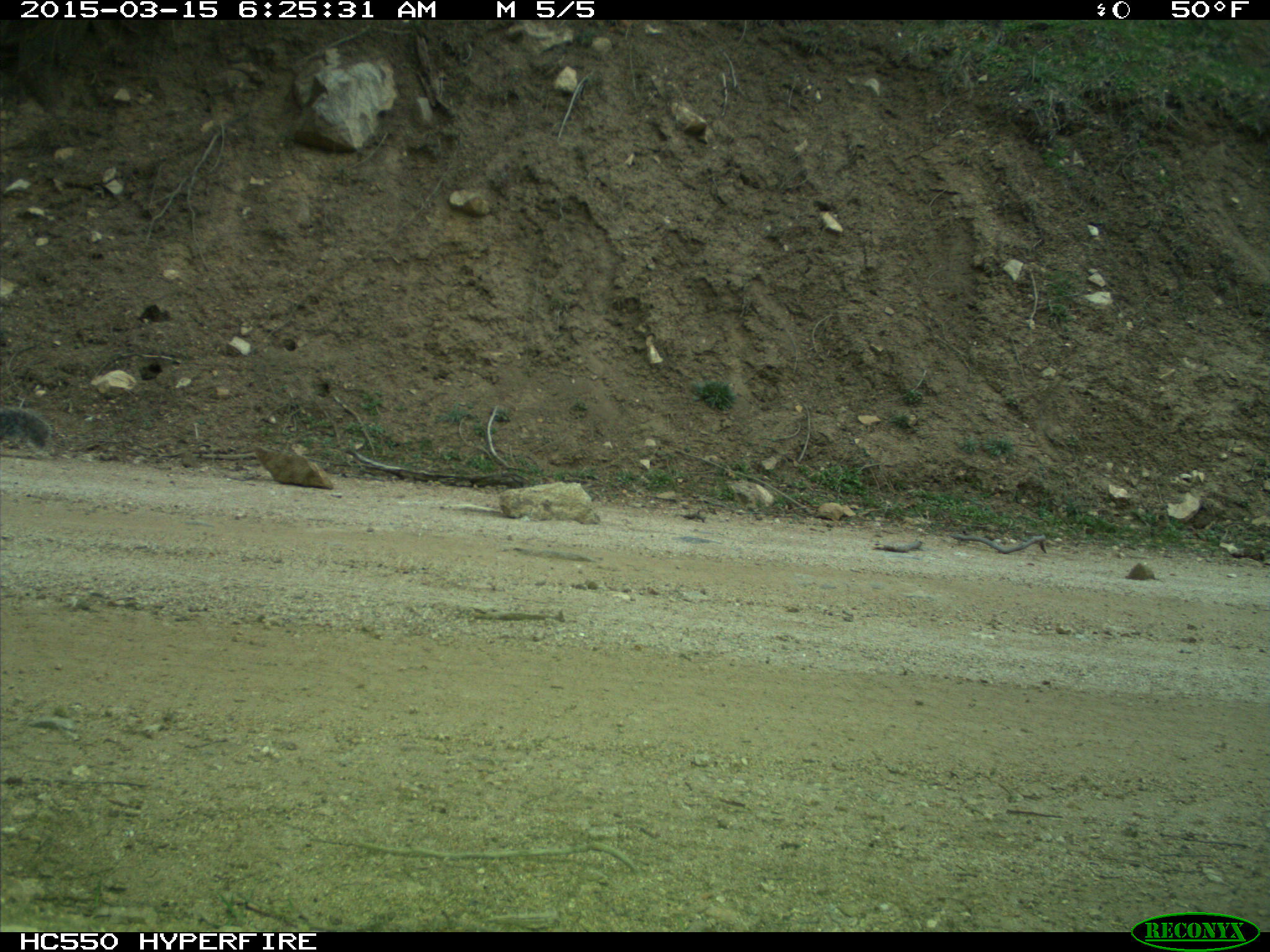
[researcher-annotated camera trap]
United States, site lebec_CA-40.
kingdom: Animalia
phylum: Chordata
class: Mammalia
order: Rodentia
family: Sciuridae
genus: Sciurus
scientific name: Sciurus carolinensis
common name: eastern gray squirrel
Sciurus carolinensis (eastern gray squirrel).